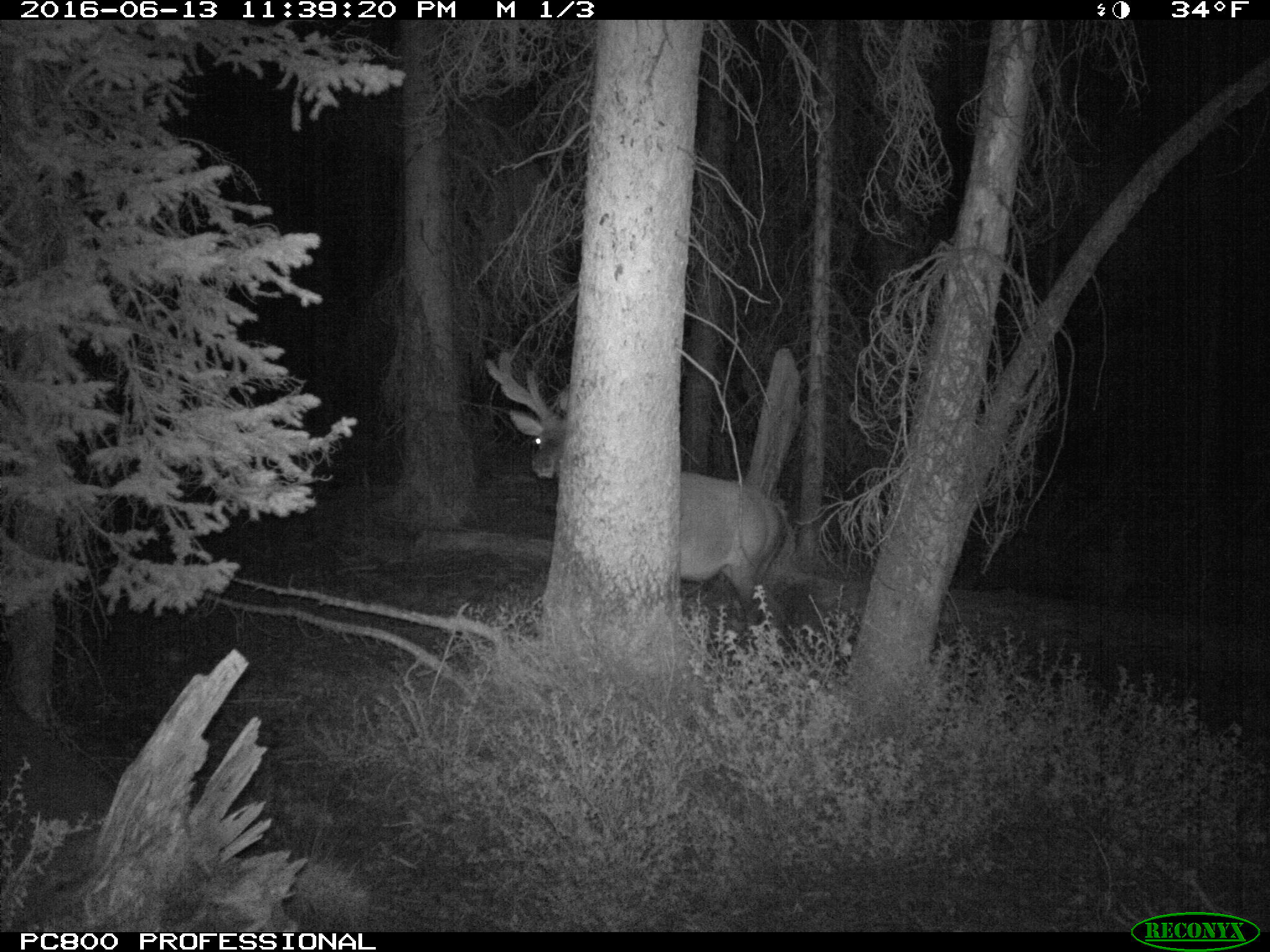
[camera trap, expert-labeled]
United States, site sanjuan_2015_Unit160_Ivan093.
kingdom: Animalia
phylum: Chordata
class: Mammalia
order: Artiodactyla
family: Cervidae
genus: Cervus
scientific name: Cervus elaphus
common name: red deer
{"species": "Cervus elaphus (red deer)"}